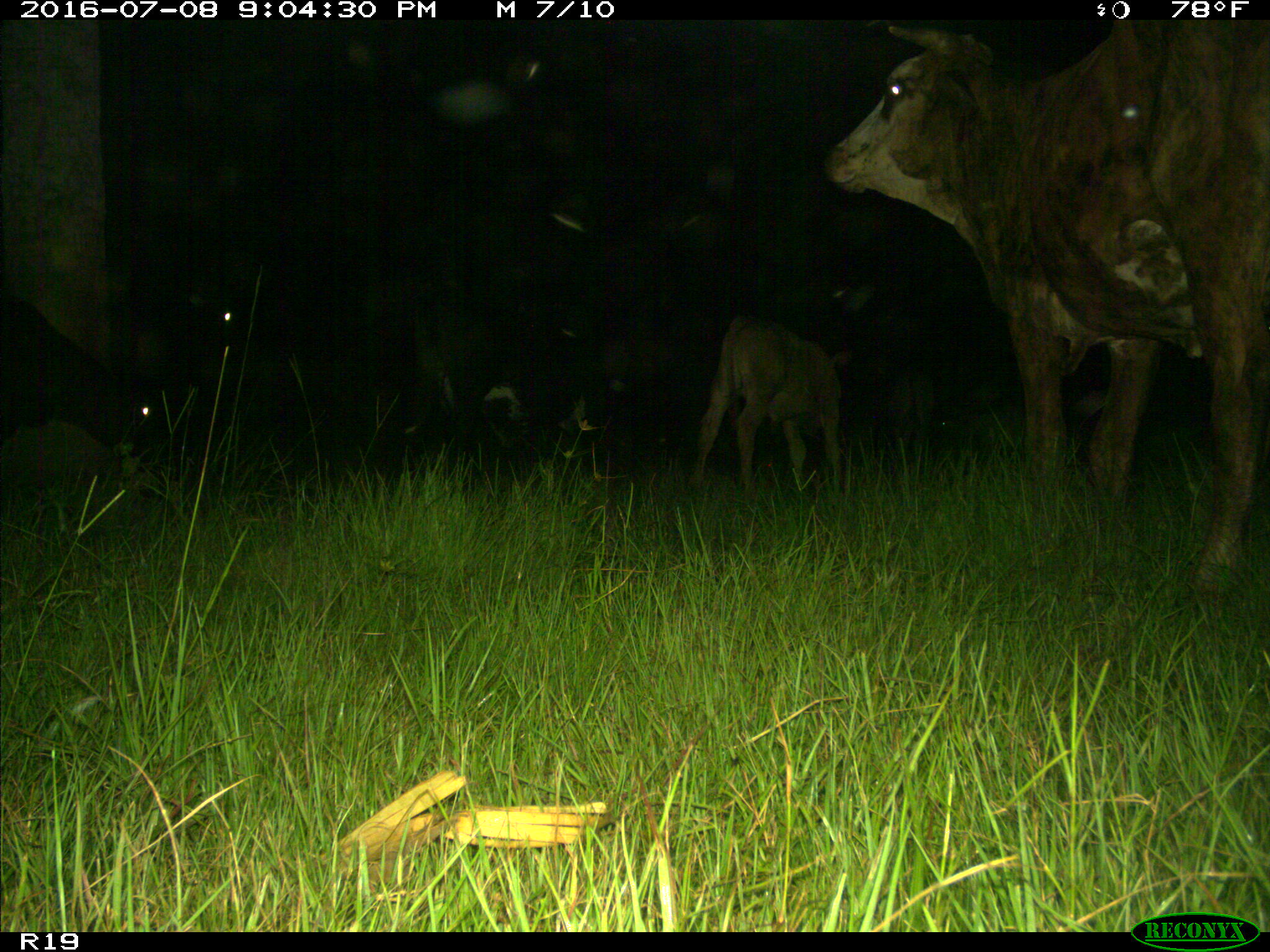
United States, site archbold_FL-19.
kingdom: Animalia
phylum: Chordata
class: Mammalia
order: Artiodactyla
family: Bovidae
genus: Bos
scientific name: Bos taurus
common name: domestic cow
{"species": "Bos taurus (domestic cow)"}